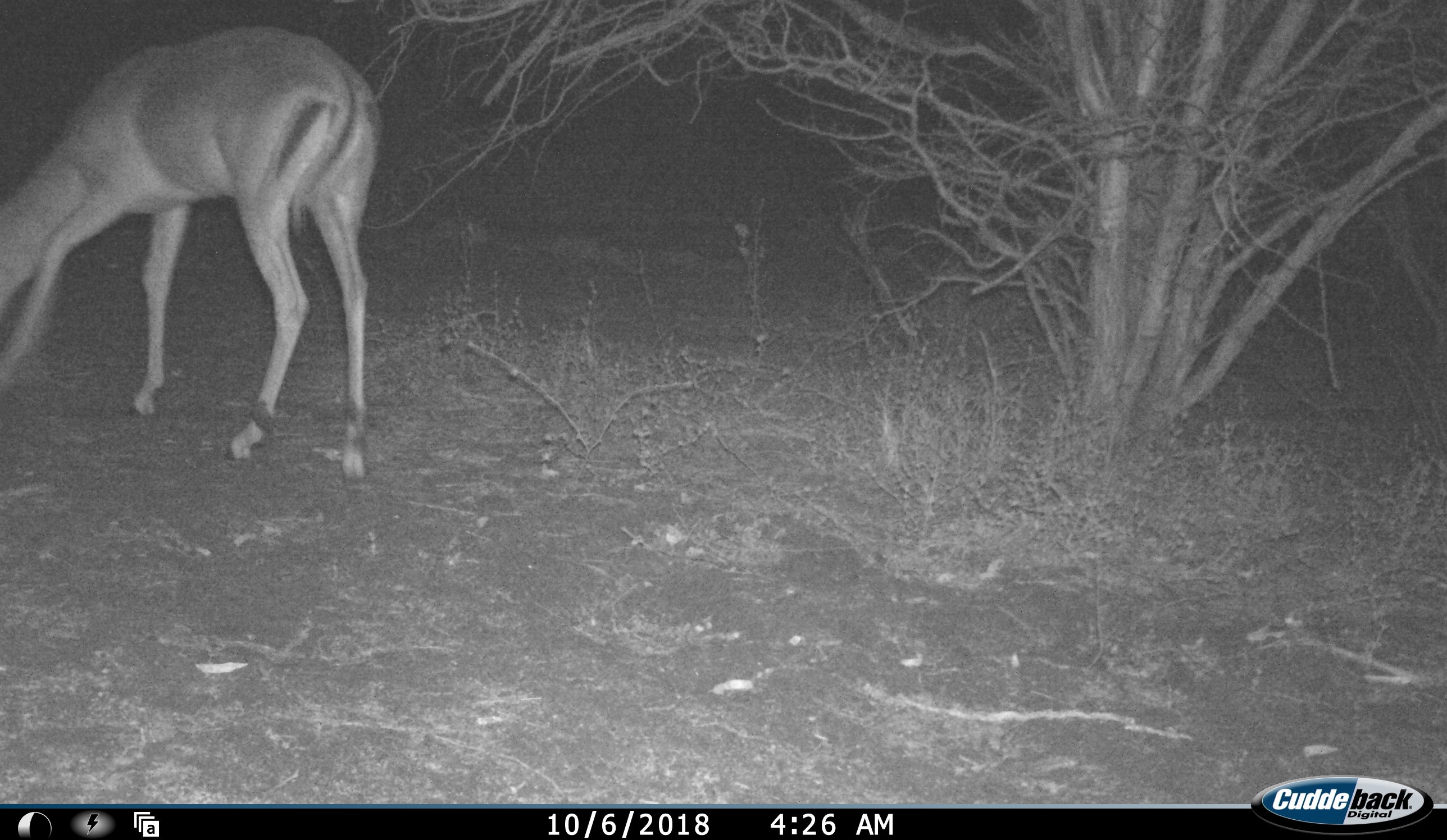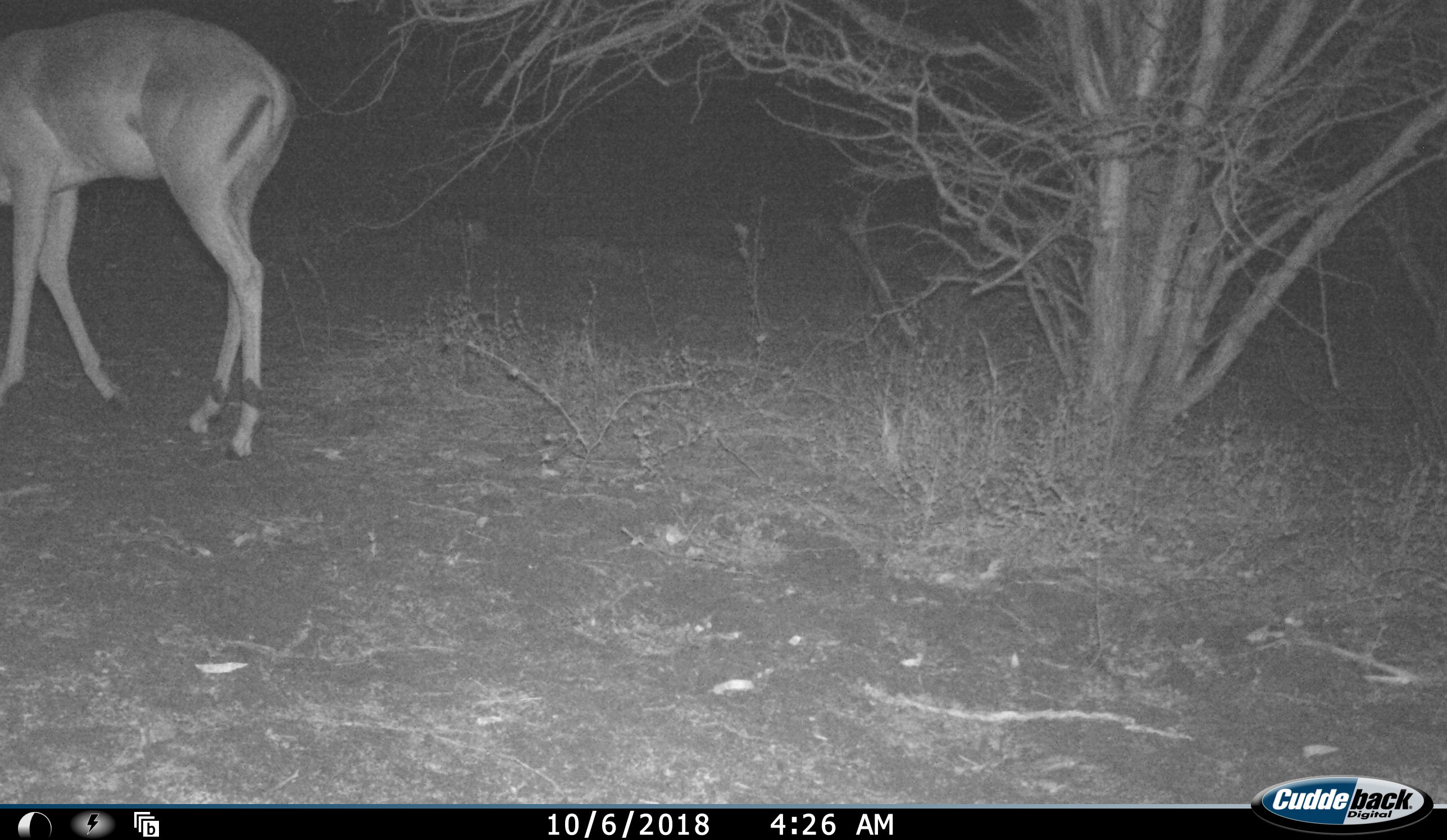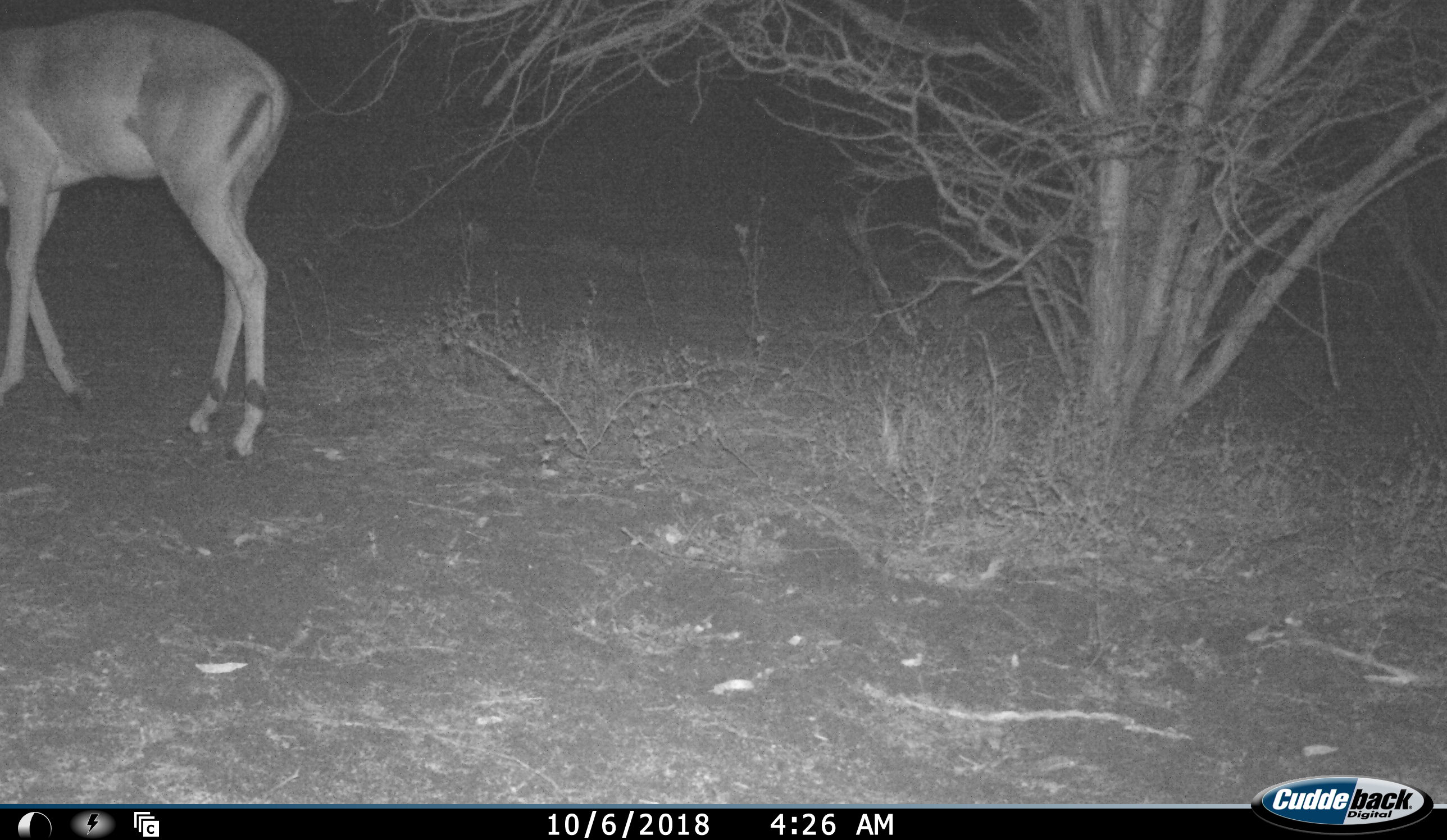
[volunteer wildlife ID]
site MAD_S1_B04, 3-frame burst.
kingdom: Animalia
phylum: Chordata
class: Mammalia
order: Artiodactyla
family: Bovidae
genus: Aepyceros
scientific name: Aepyceros melampus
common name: impala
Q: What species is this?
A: Impala (Aepyceros melampus).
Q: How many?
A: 1.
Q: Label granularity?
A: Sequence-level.